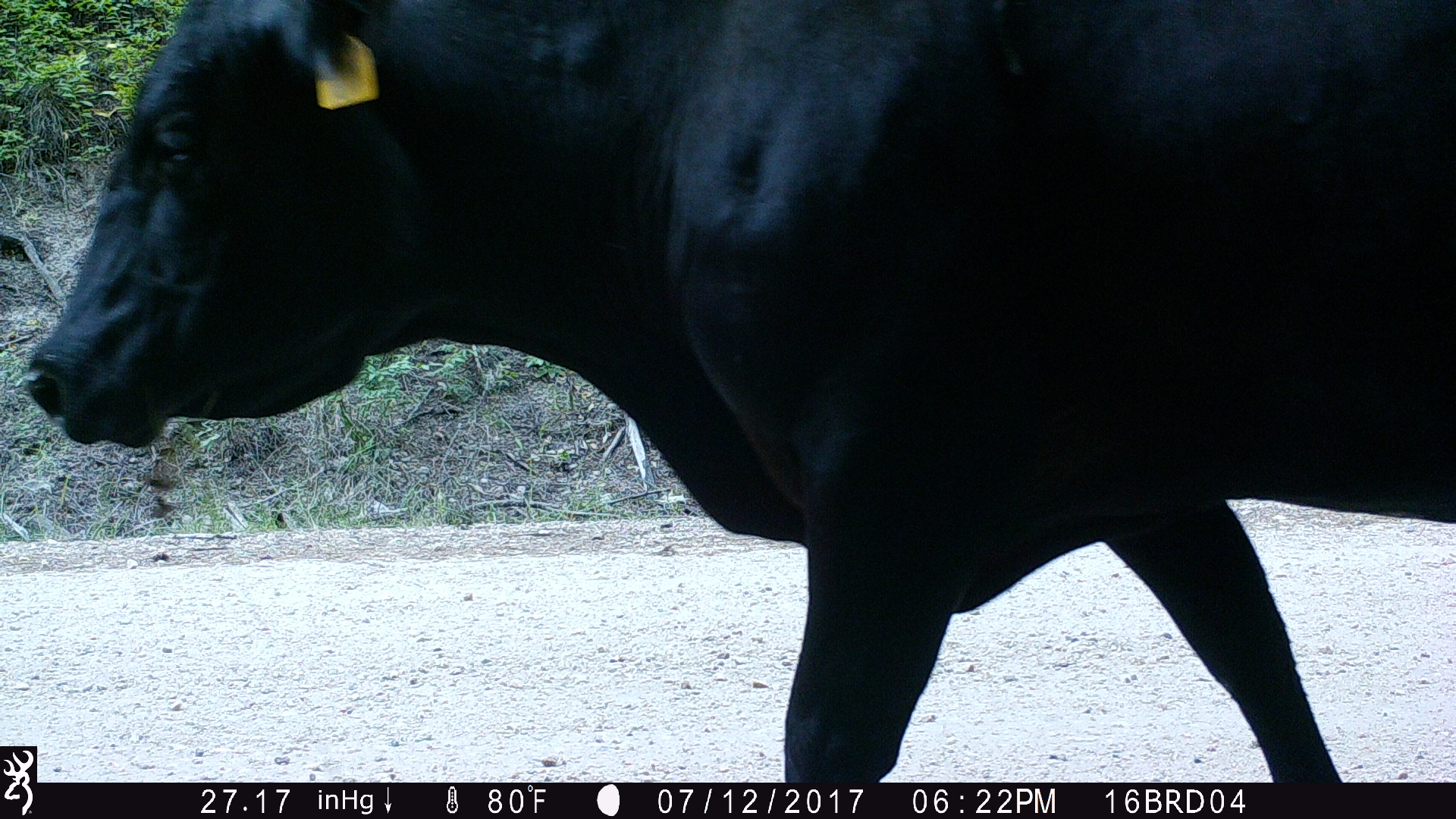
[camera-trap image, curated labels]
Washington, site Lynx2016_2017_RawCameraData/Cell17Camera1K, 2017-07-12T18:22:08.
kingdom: Animalia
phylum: Chordata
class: Mammalia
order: Artiodactyla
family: Bovidae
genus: Bos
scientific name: Bos taurus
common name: domestic cattle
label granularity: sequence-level